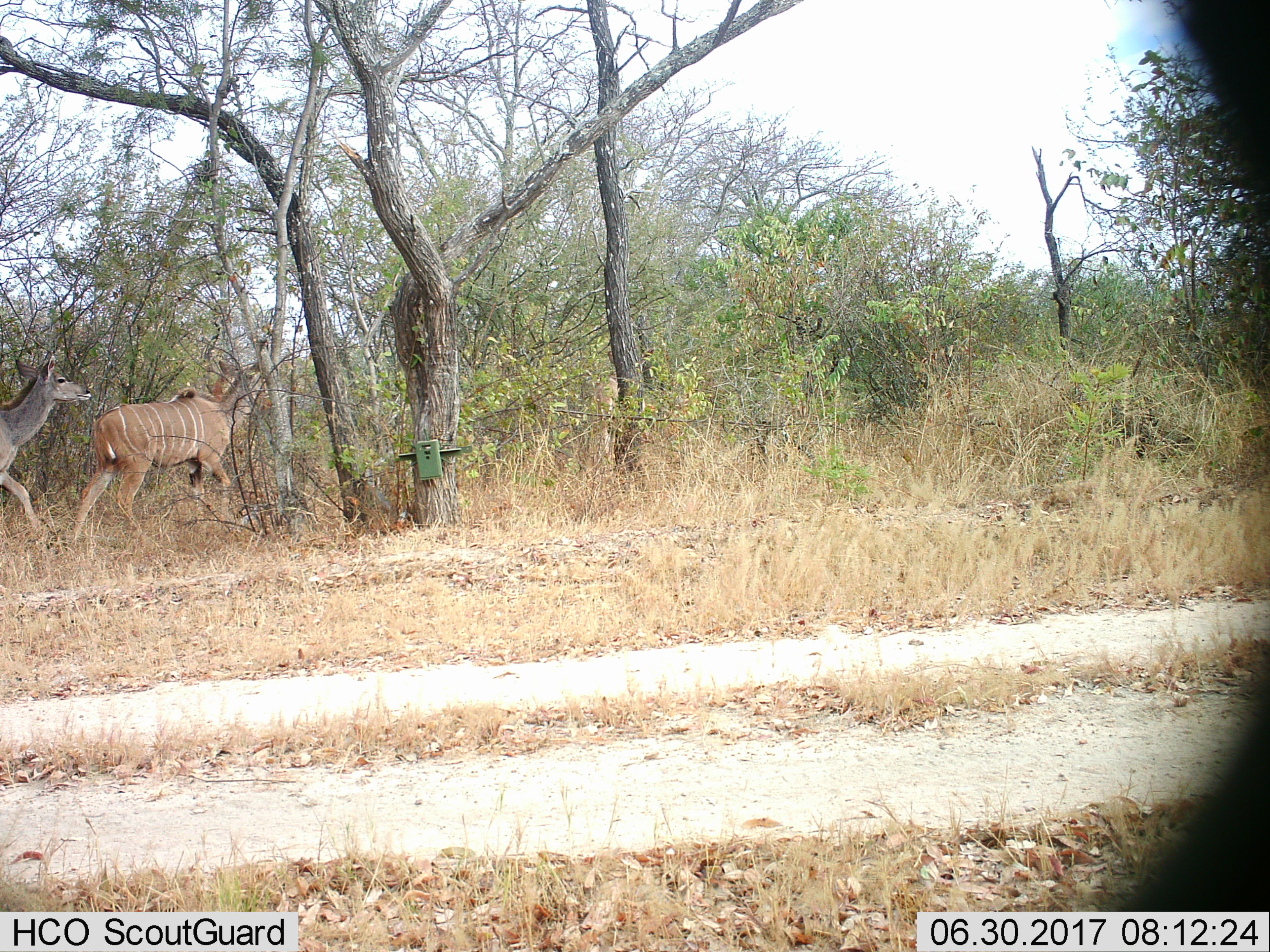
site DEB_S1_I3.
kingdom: Animalia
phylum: Chordata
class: Mammalia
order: Artiodactyla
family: Bovidae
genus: Tragelaphus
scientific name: Tragelaphus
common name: kudu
Kudu (Tragelaphus), count 2. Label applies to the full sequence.